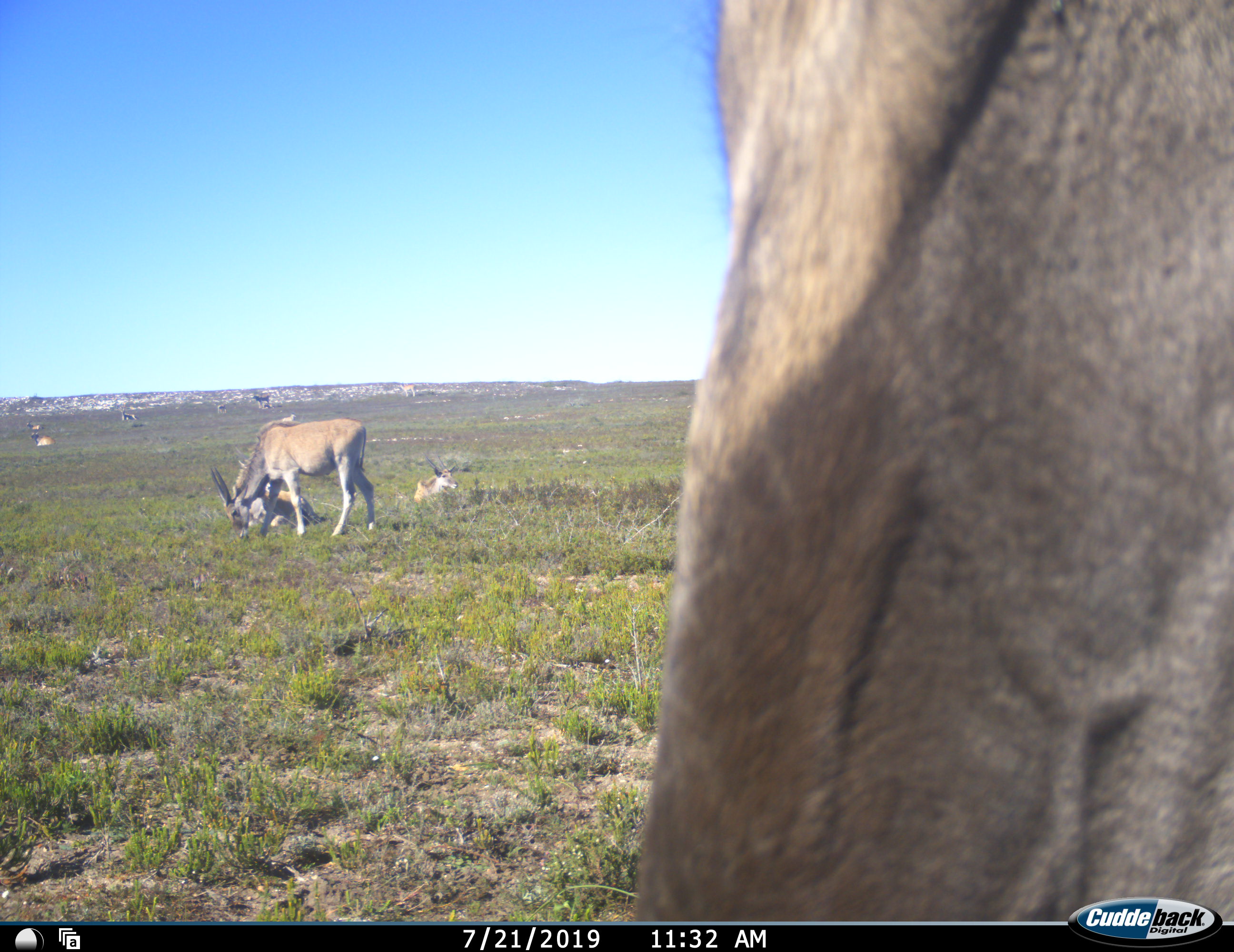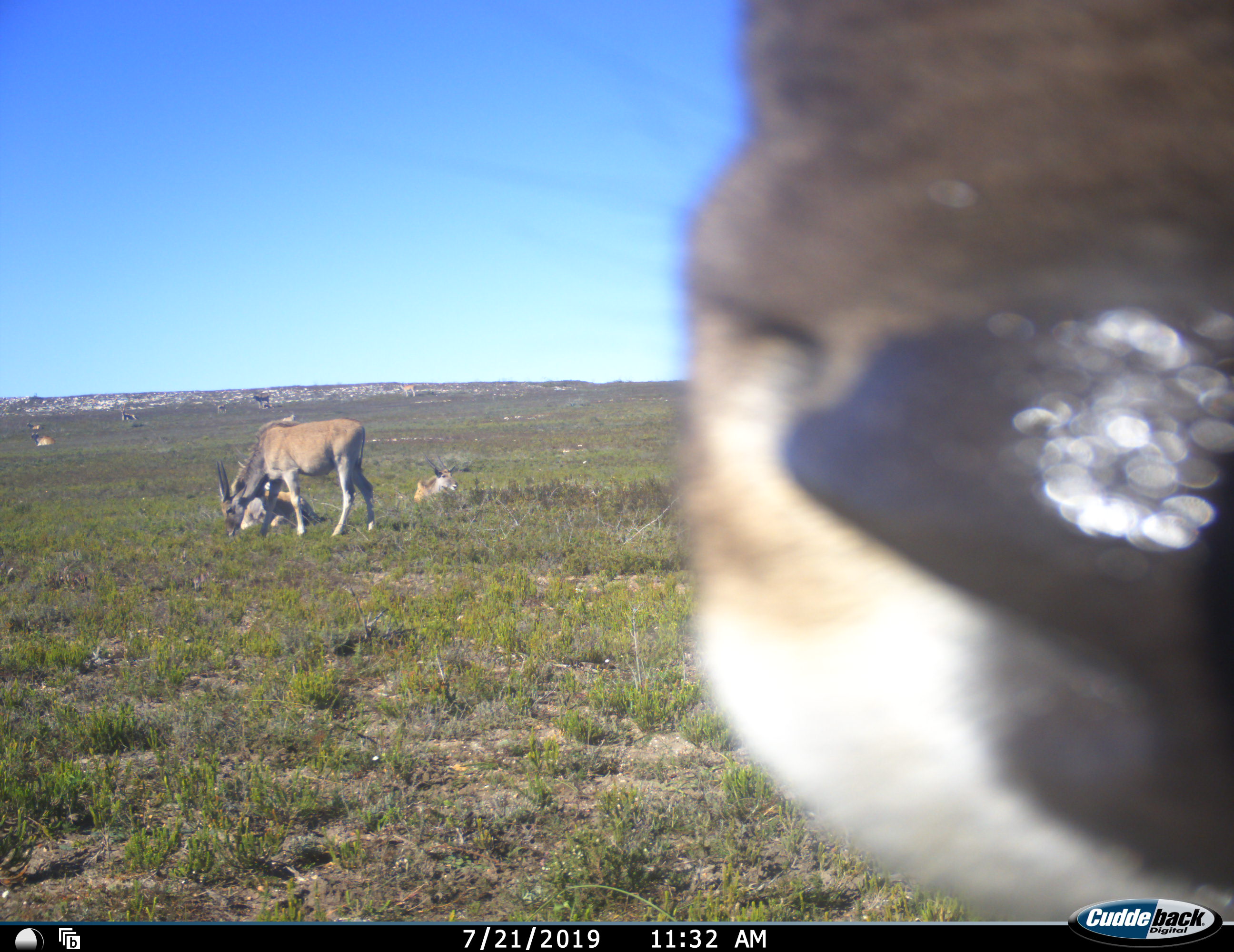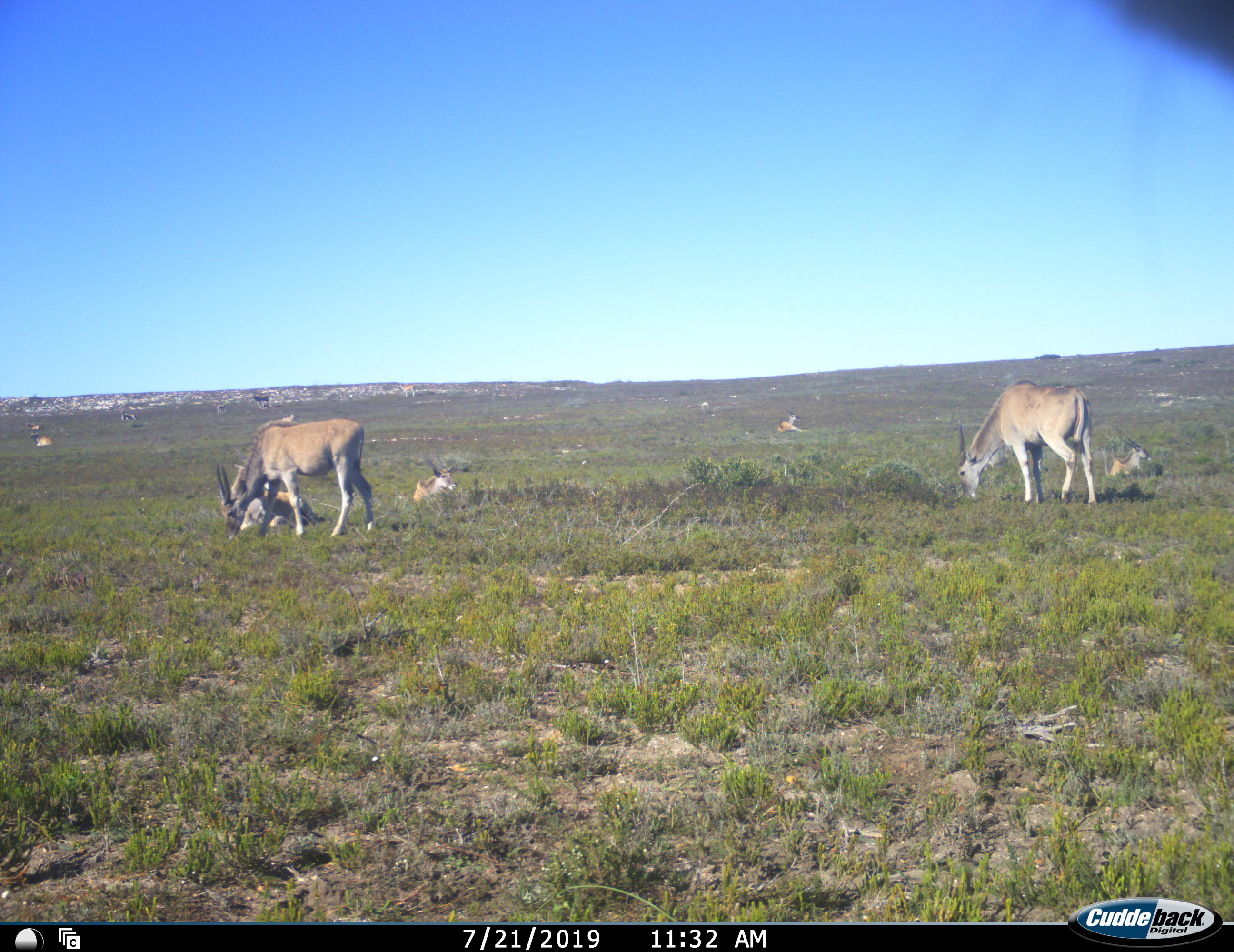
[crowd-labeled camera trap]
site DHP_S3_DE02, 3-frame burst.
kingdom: Animalia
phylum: Chordata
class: Mammalia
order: Artiodactyla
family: Bovidae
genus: Tragelaphus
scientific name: Tragelaphus oryx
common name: eland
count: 10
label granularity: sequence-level